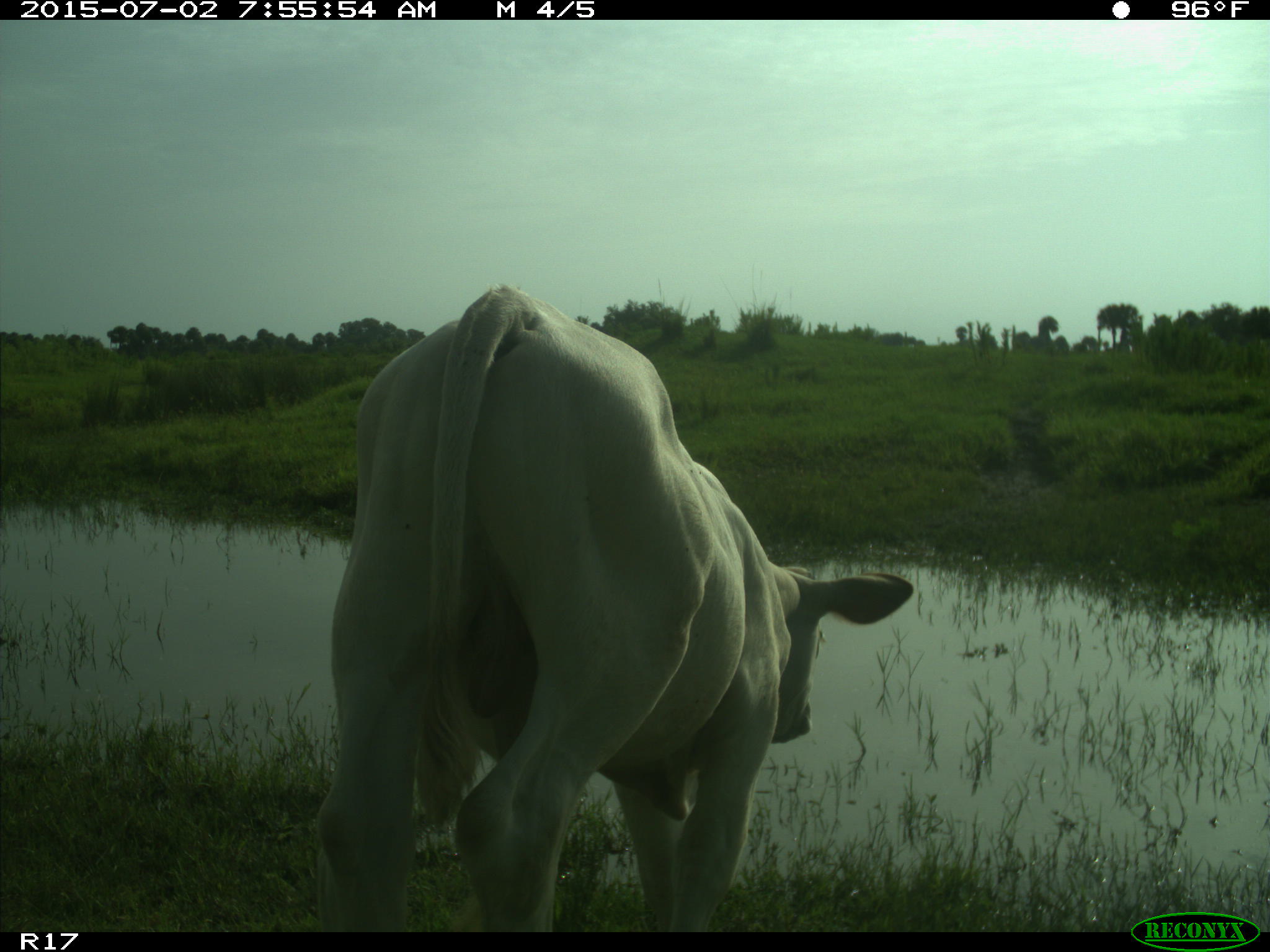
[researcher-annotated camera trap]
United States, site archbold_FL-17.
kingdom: Animalia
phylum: Chordata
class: Mammalia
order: Artiodactyla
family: Bovidae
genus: Bos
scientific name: Bos taurus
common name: domestic cow